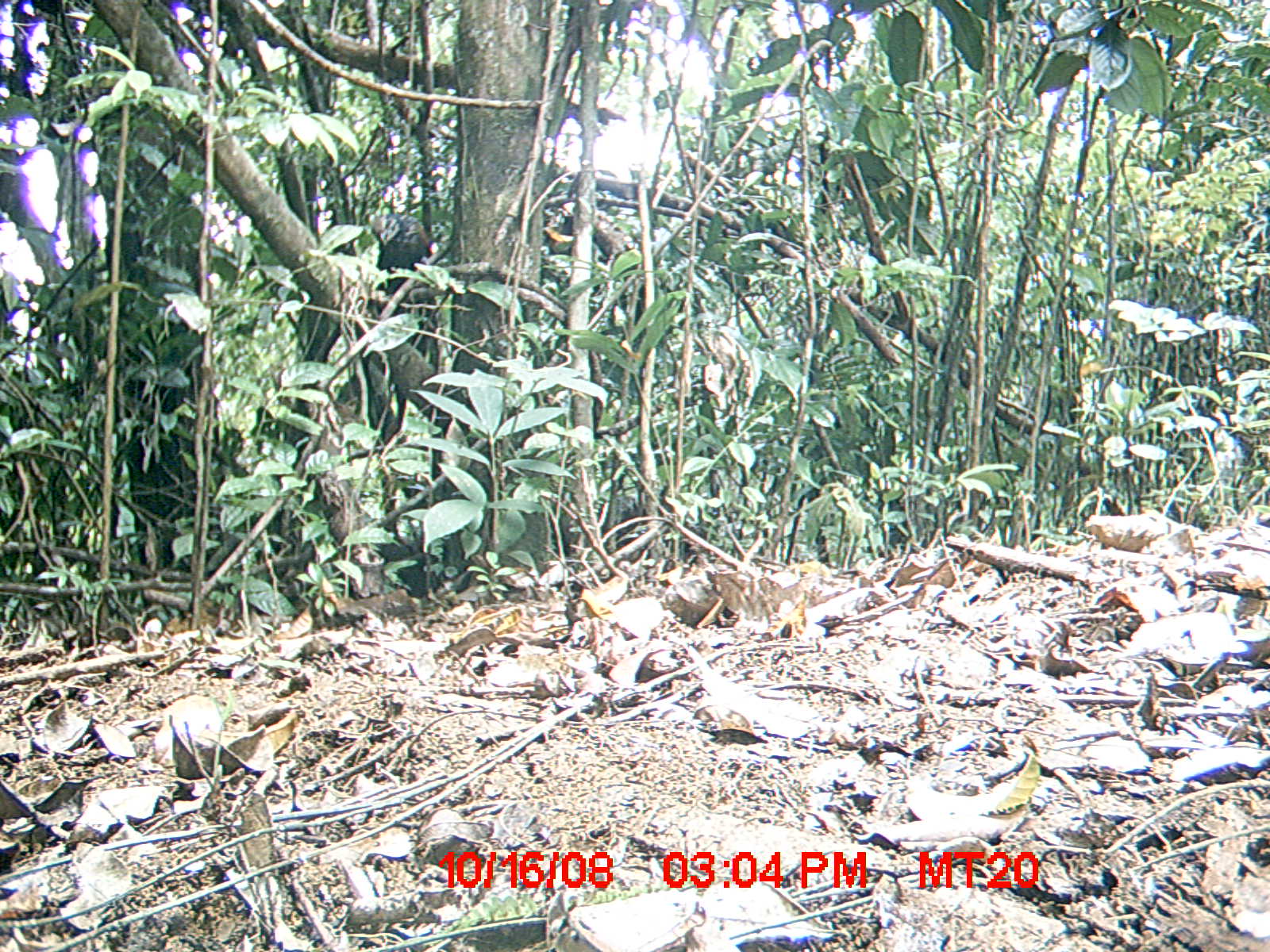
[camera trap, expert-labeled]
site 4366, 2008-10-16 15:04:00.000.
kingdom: Animalia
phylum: Chordata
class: Aves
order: Accipitriformes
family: Accipitridae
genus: Haliaeetus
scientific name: Haliaeetus vociferoides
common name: madagascar fish-eagle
Haliaeetus vociferoides (madagascar fish-eagle), count 1.